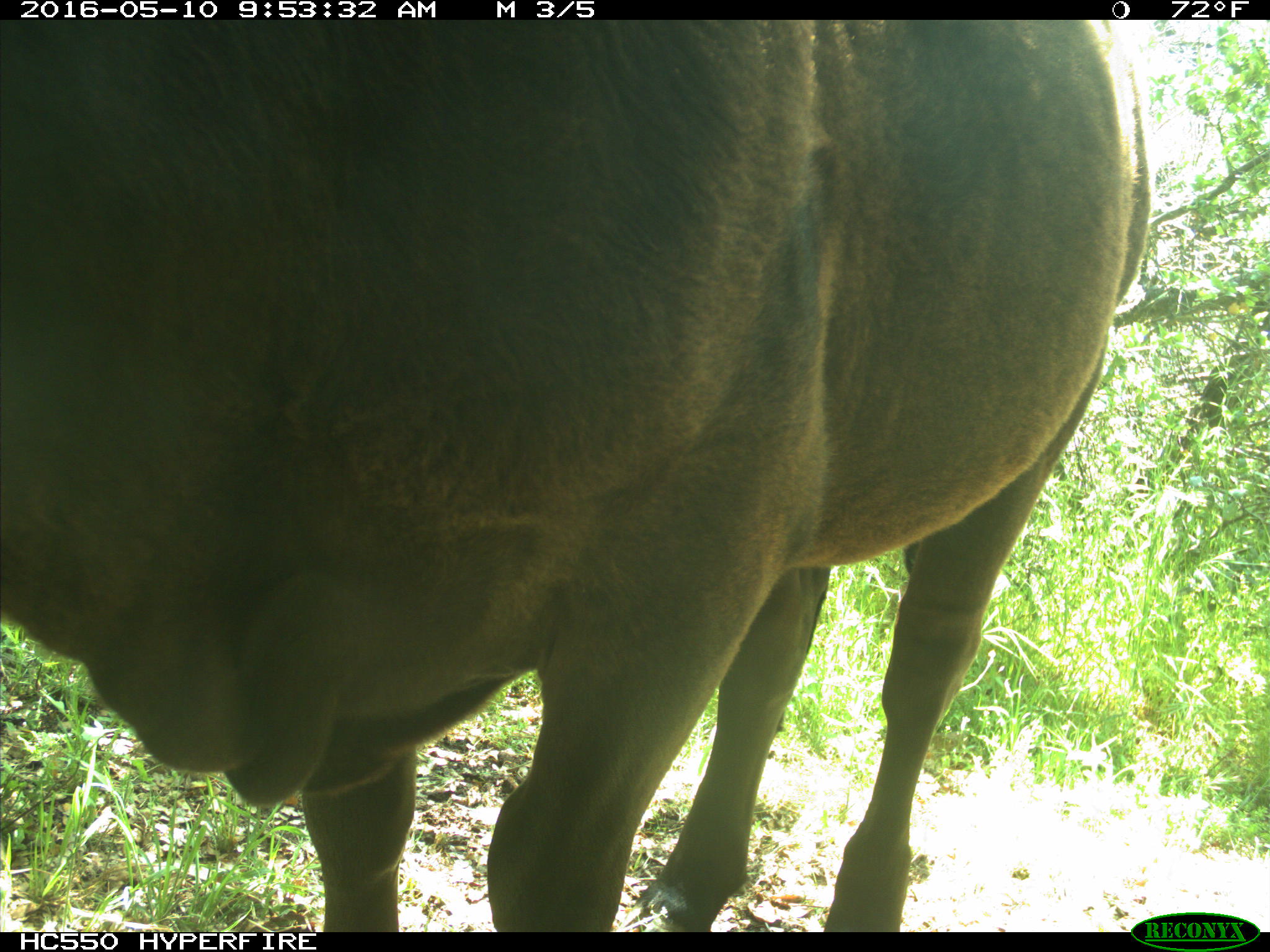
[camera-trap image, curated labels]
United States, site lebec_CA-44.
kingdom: Animalia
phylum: Chordata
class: Mammalia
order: Artiodactyla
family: Bovidae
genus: Bos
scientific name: Bos taurus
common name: domestic cow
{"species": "Bos taurus (domestic cow)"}